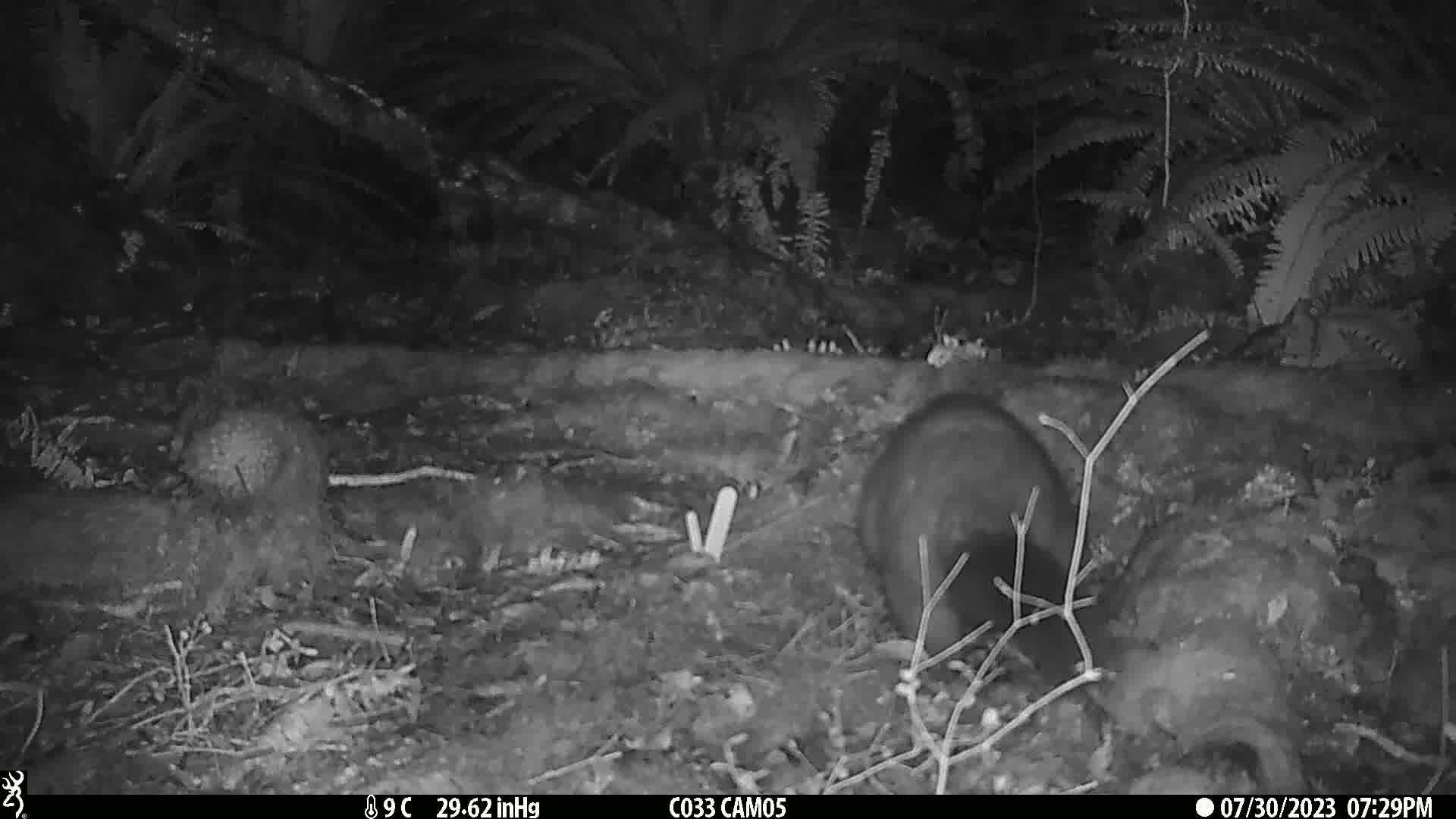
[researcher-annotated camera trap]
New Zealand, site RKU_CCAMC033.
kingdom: Animalia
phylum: Chordata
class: Mammalia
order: Diprotodontia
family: Phalangeridae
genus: Trichosurus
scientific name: Trichosurus vulpecula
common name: common brushtail possum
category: possum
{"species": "possum (common brushtail possum) (Trichosurus vulpecula)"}